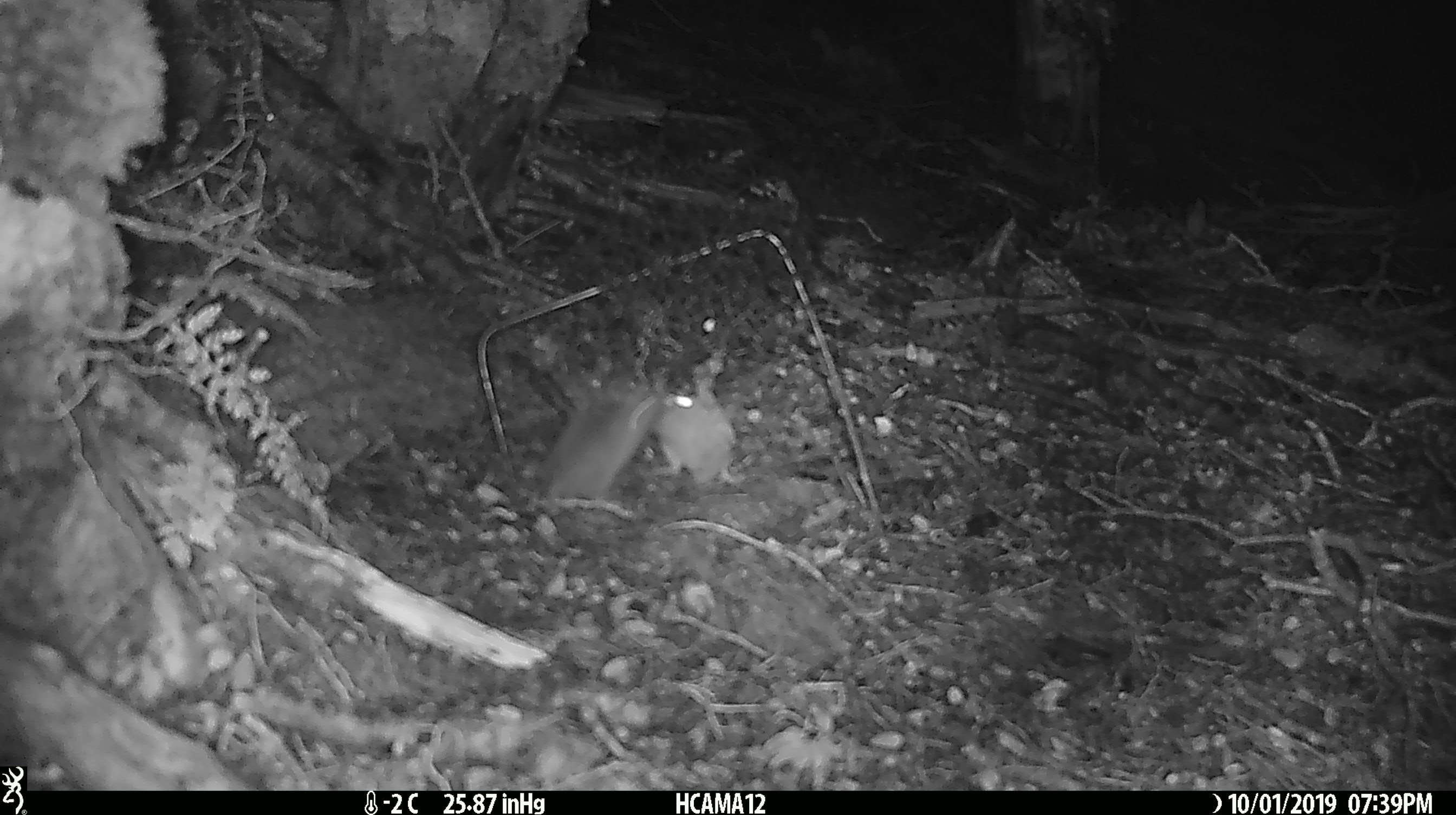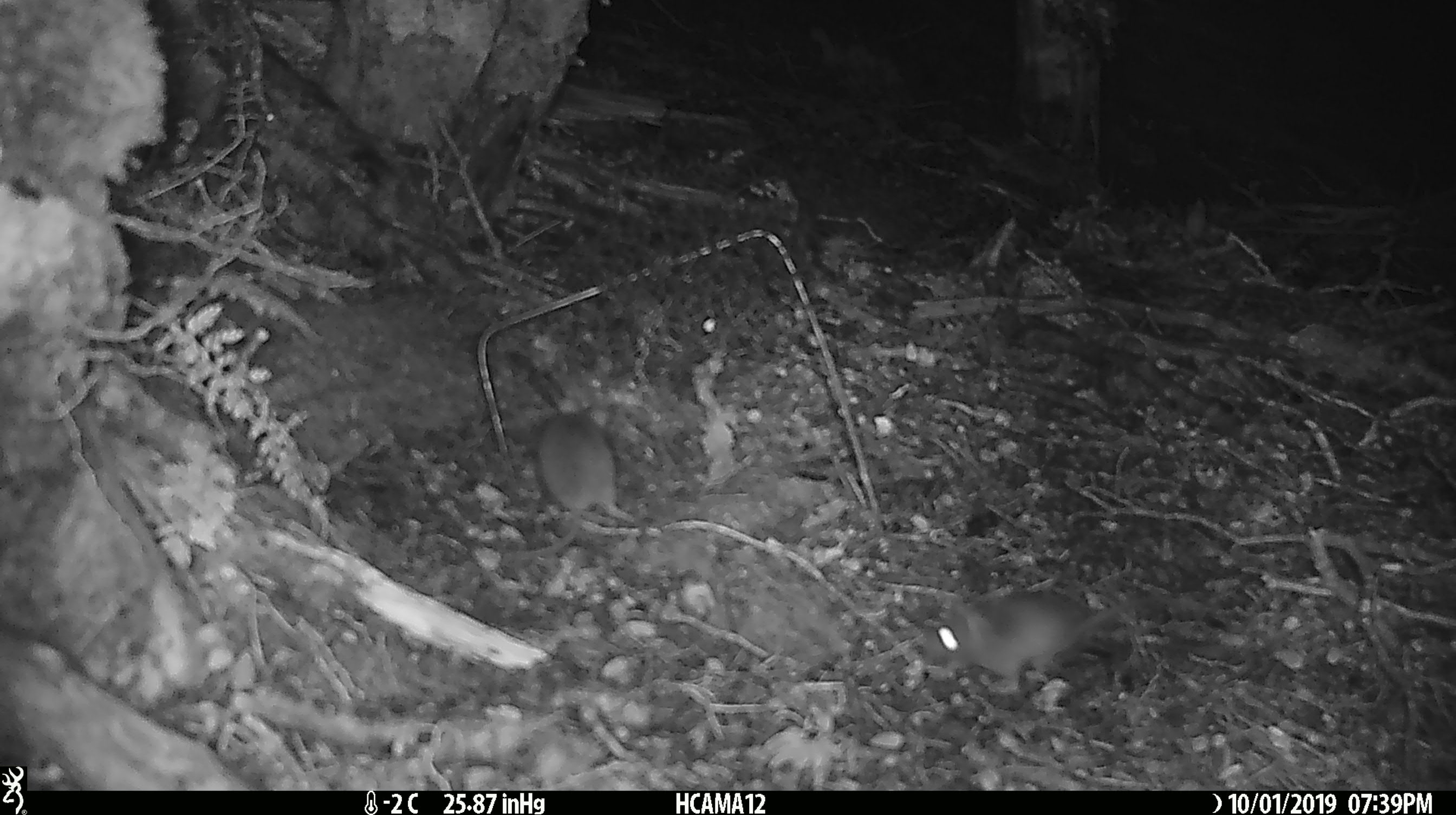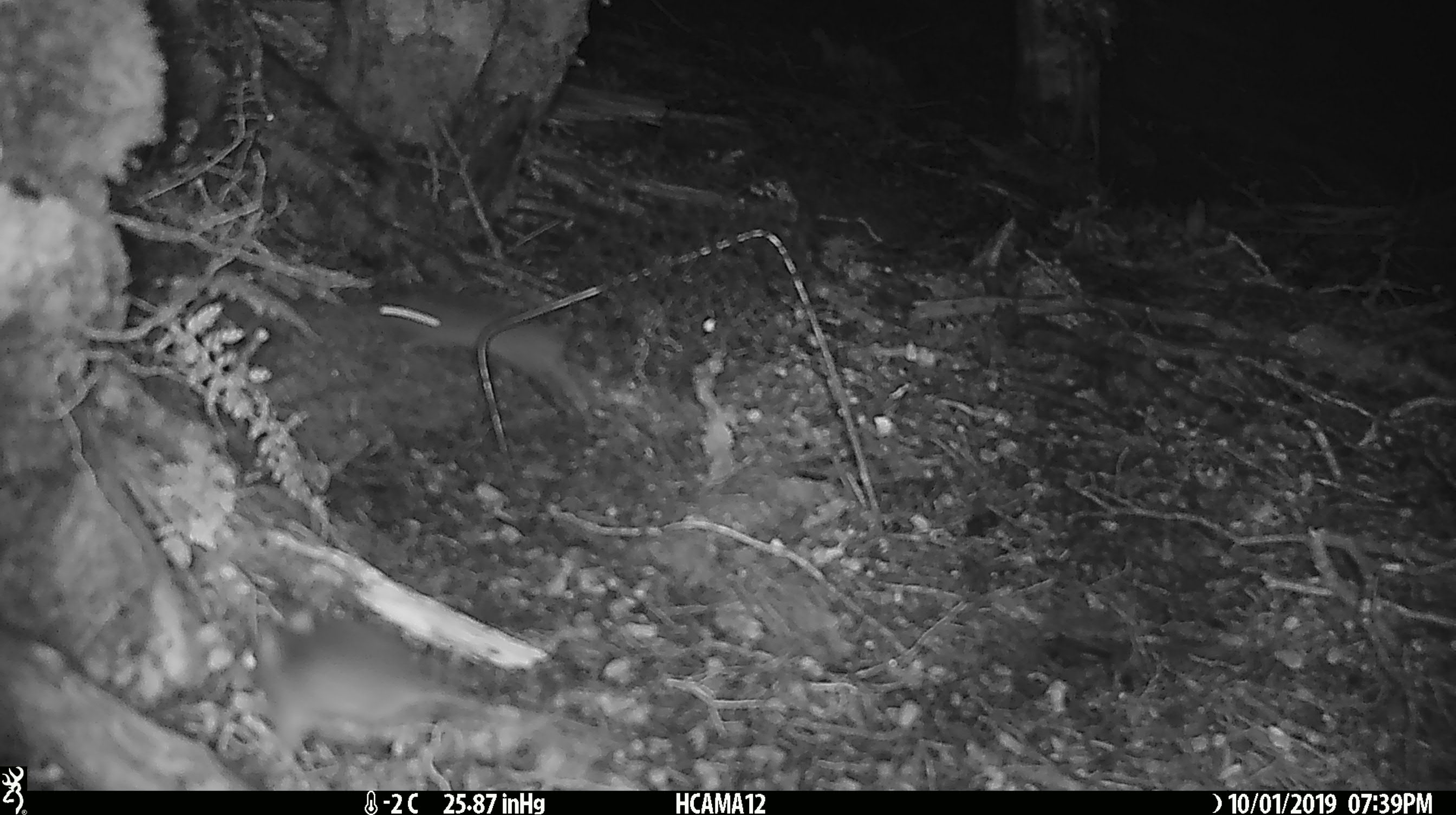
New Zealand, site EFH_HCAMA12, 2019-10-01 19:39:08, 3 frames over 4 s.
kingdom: Animalia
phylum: Chordata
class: Mammalia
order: Rodentia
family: Muridae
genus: Mus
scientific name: Mus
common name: mouse